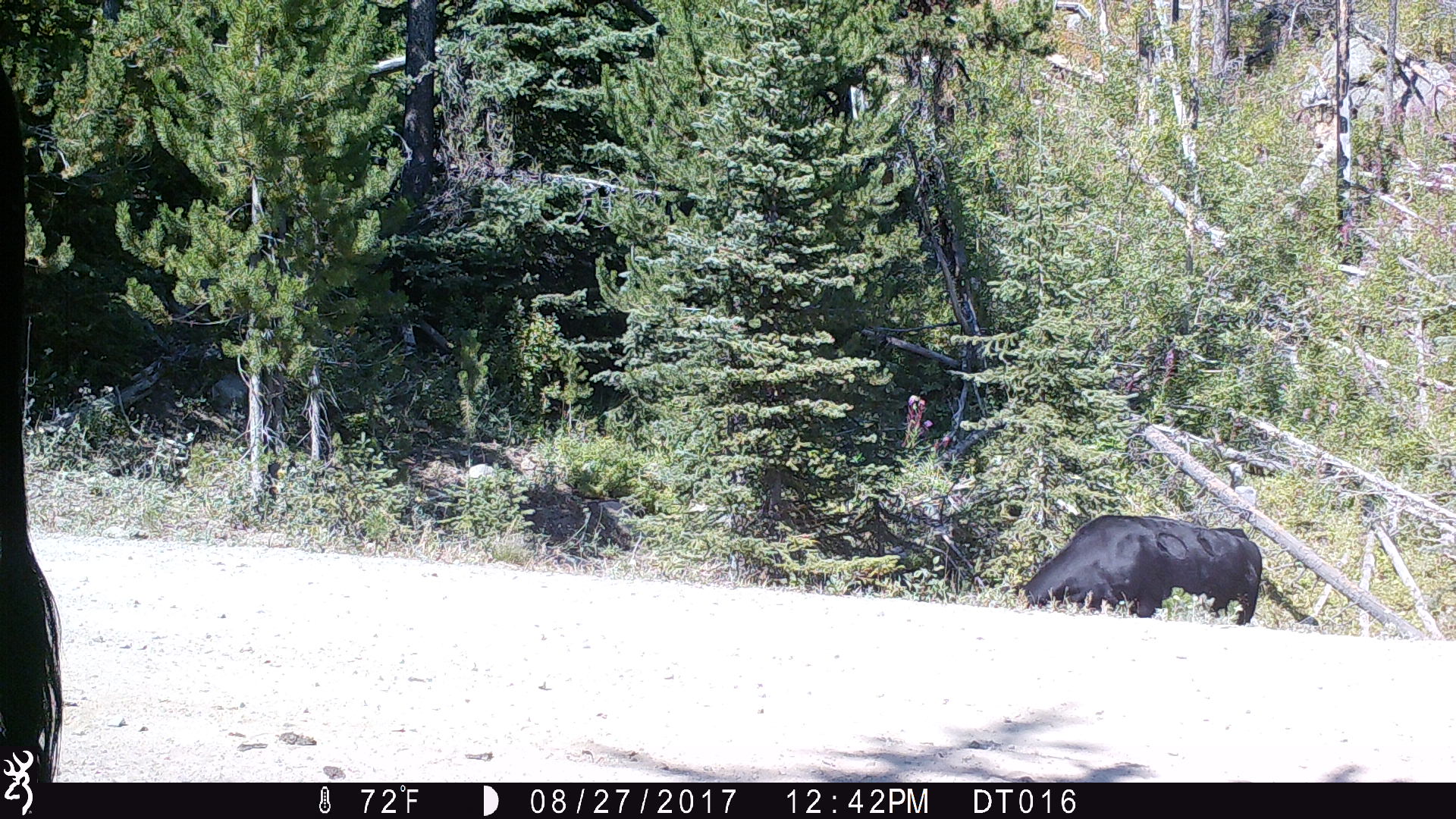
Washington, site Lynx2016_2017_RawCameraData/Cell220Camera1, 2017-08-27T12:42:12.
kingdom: Animalia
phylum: Chordata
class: Mammalia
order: Artiodactyla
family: Bovidae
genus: Bos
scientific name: Bos taurus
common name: domestic cattle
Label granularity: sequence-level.